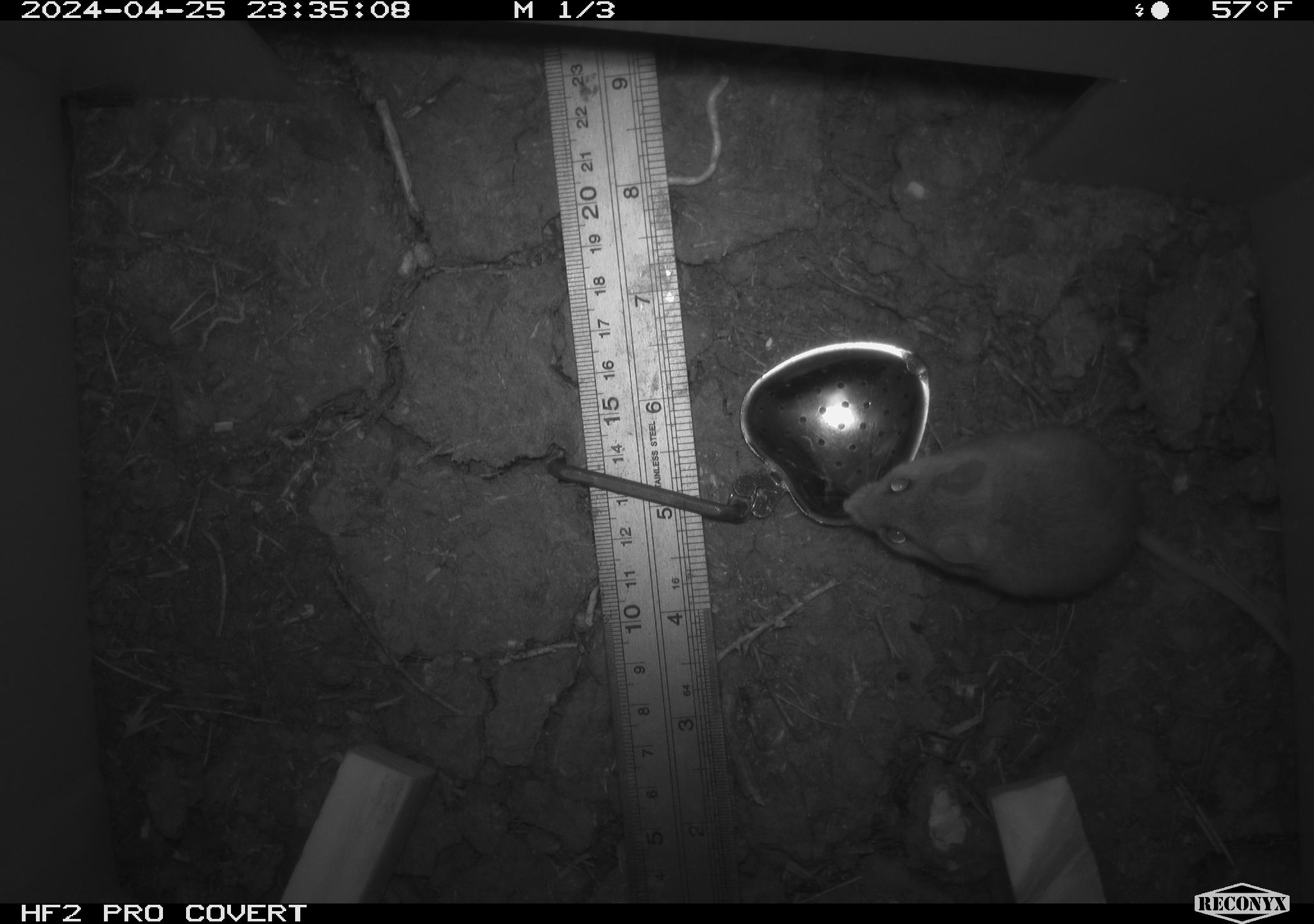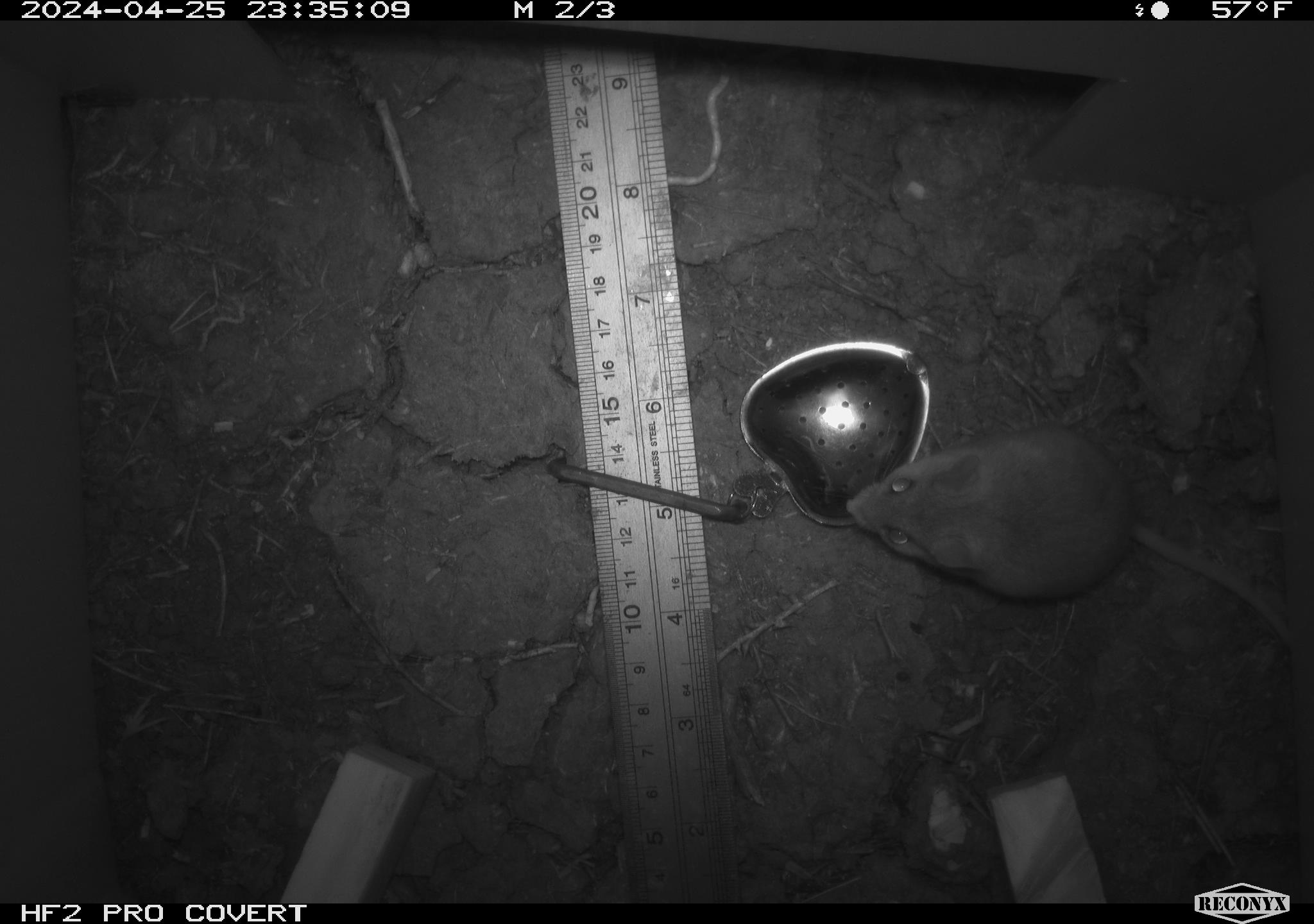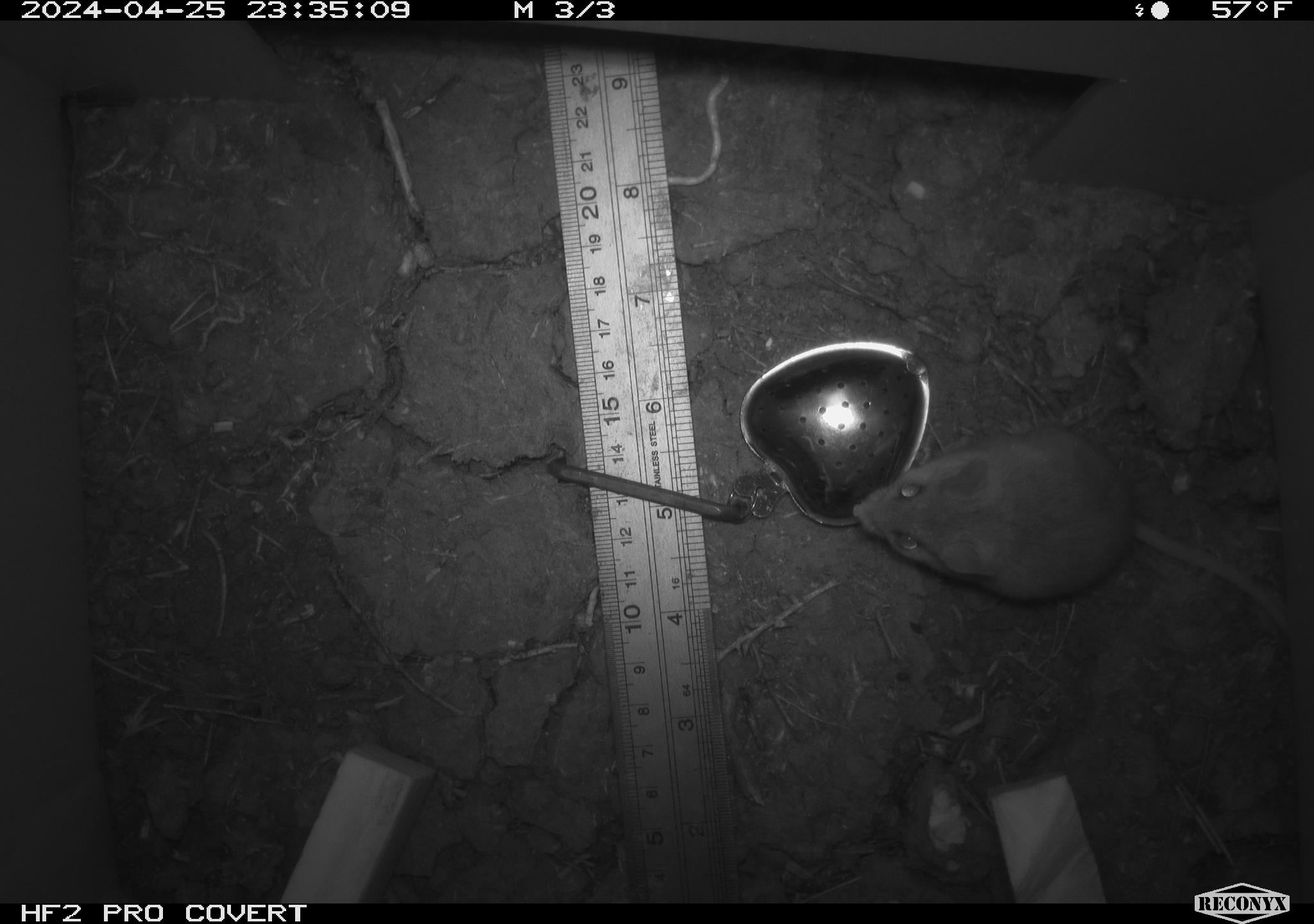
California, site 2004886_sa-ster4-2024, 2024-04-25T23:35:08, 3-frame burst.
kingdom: Animalia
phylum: Chordata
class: Mammalia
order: Rodentia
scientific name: Rodentia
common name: mouse species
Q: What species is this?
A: Mouse species (Rodentia).